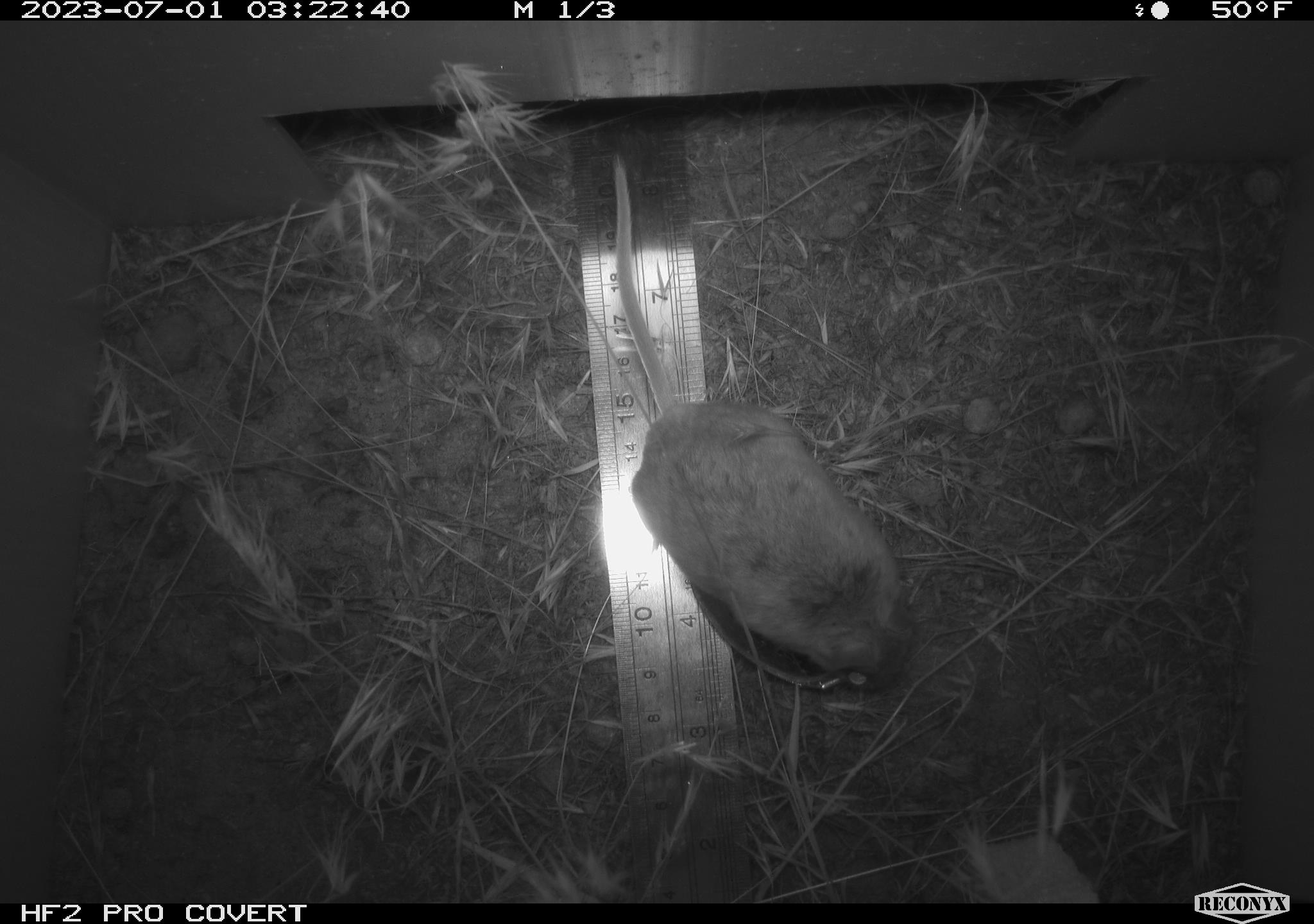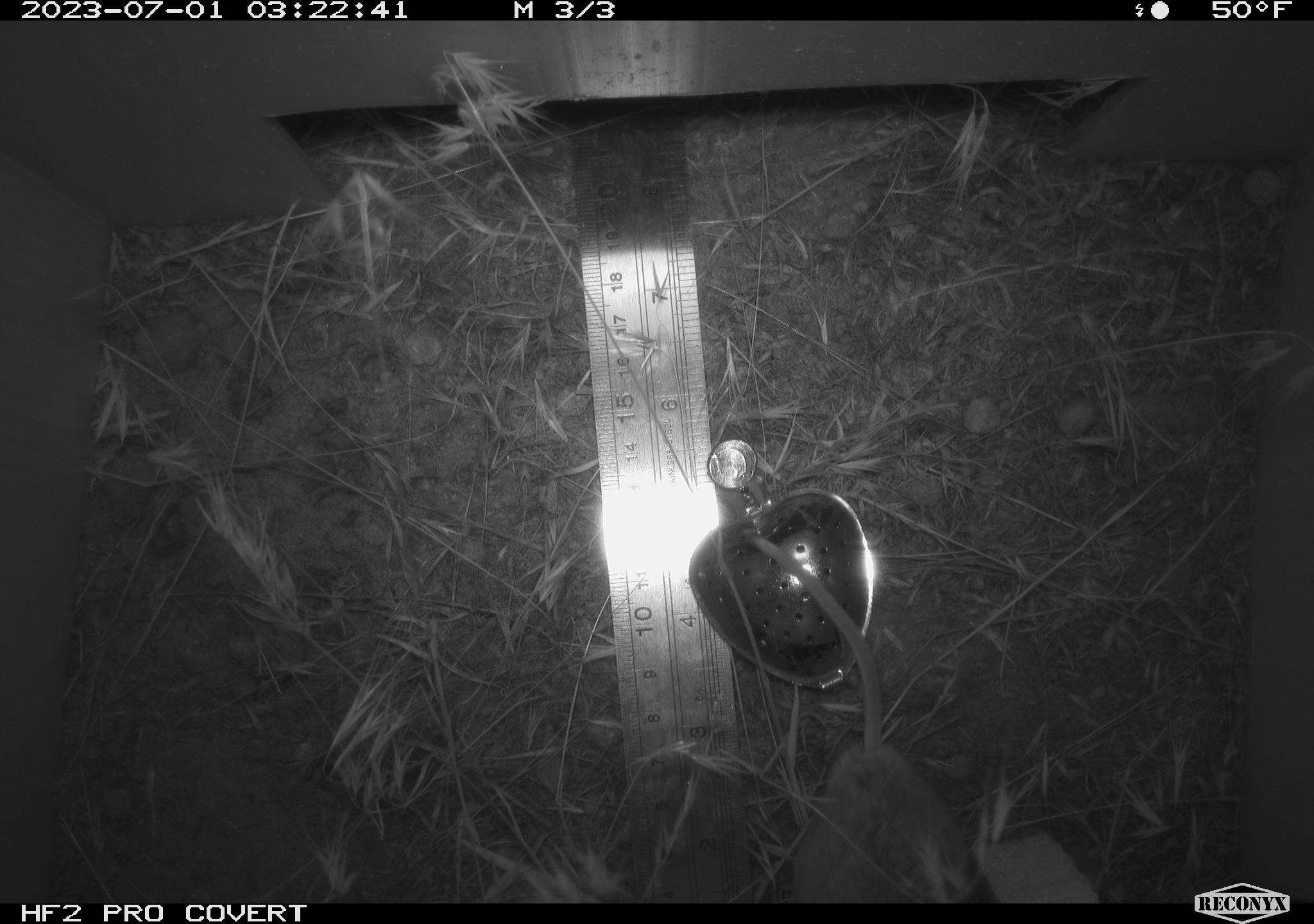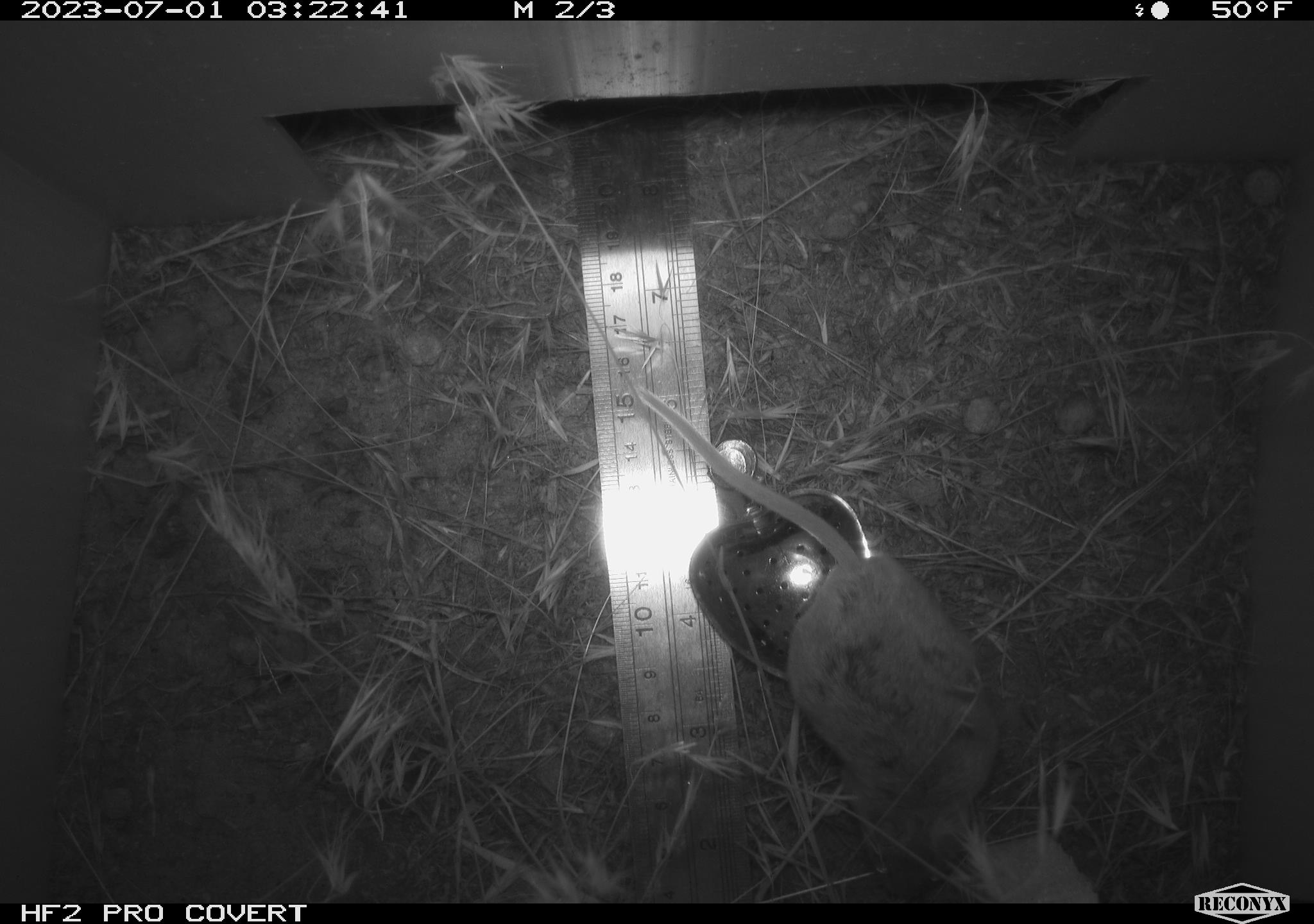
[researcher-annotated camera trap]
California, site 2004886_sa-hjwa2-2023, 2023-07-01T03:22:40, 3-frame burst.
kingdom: Animalia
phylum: Chordata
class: Mammalia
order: Rodentia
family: Heteromyidae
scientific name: Heteromyidae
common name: kangaroo rats and pocket mice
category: heteromyidae family